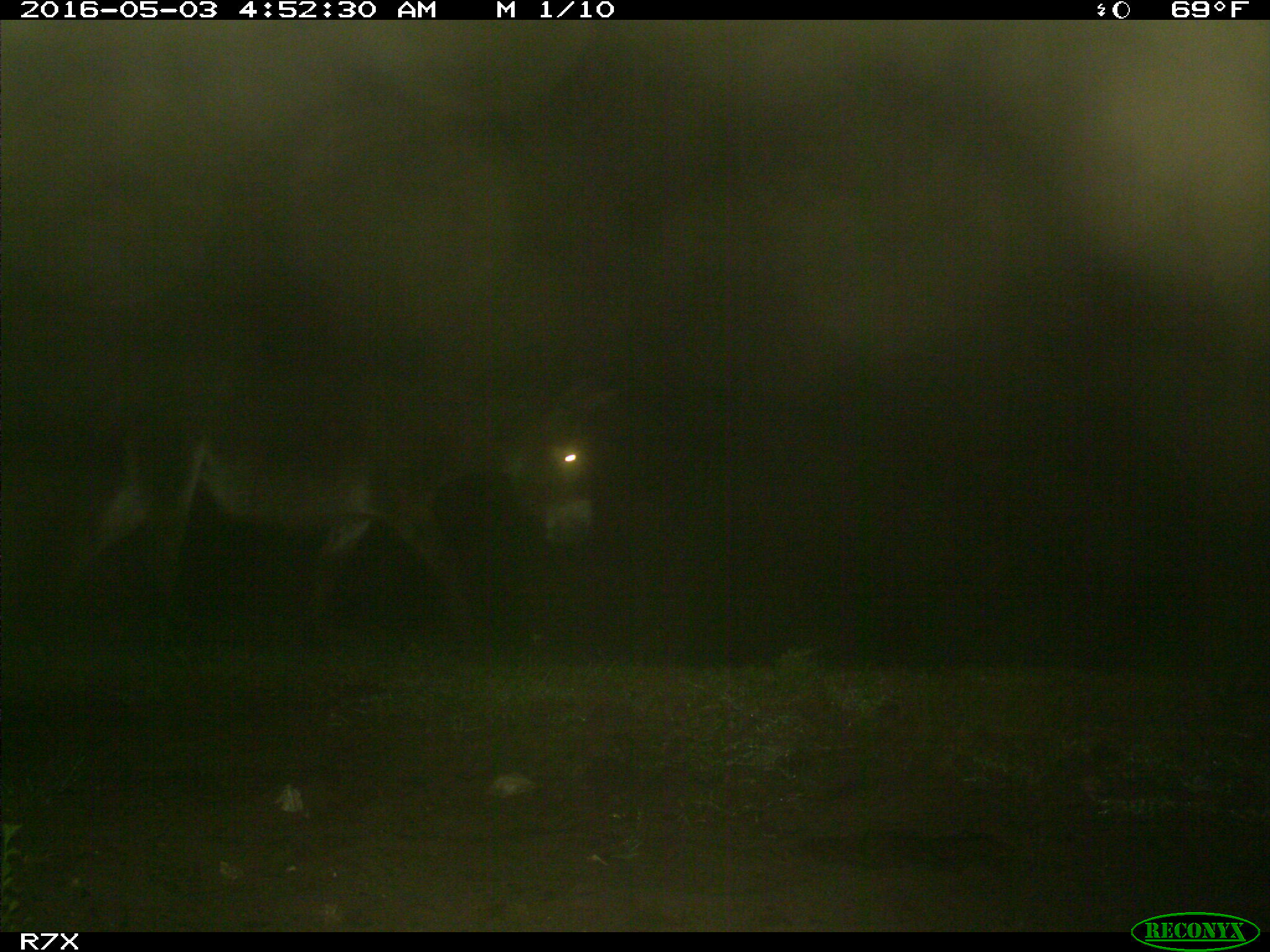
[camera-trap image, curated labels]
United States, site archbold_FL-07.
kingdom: Animalia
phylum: Chordata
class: Mammalia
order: Artiodactyla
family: Bovidae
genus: Bos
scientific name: Bos taurus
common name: domestic cow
Bos taurus (domestic cow).